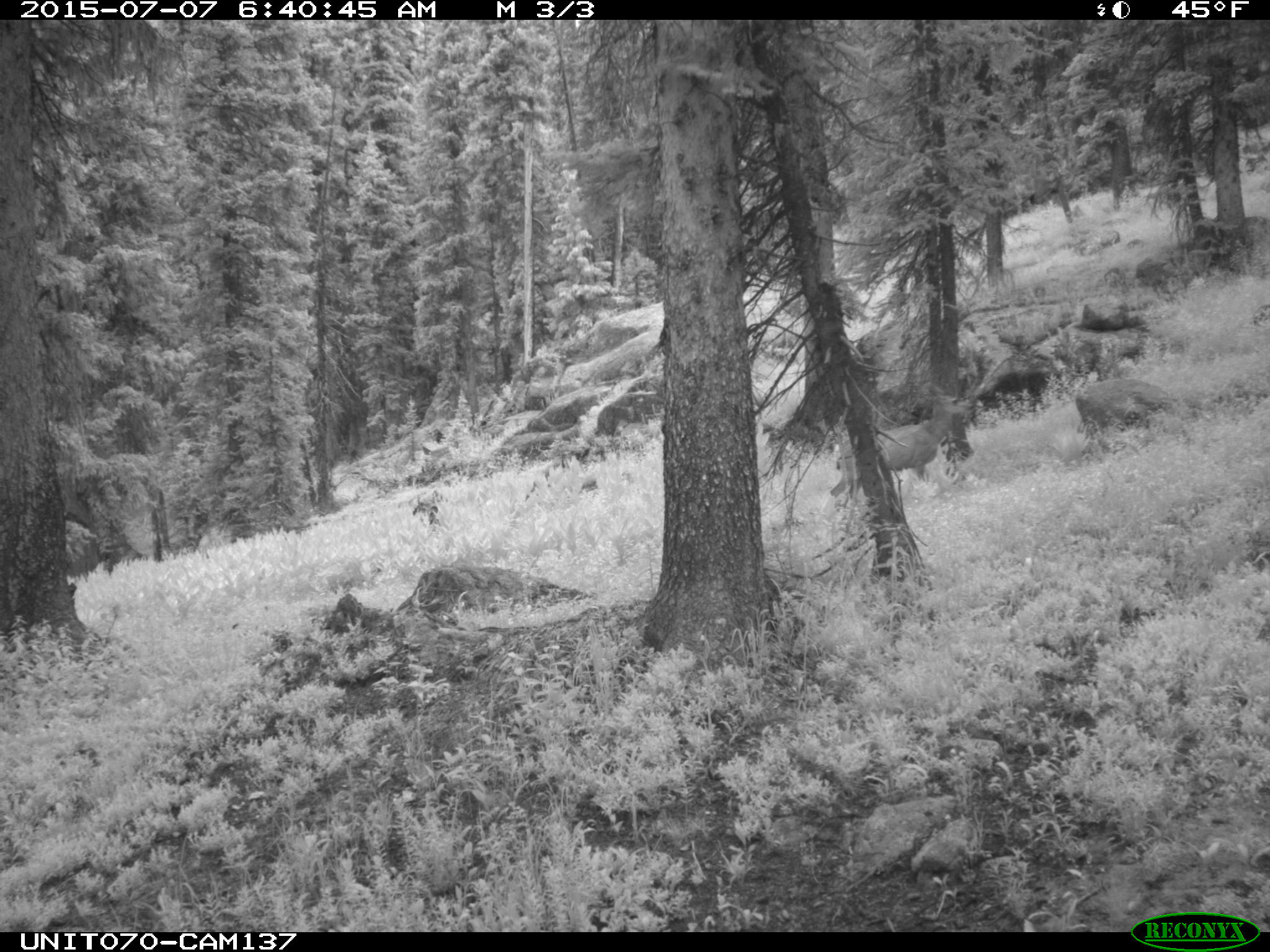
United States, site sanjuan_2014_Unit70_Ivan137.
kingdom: Animalia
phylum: Chordata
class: Mammalia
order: Artiodactyla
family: Cervidae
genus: Odocoileus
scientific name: Odocoileus hemionus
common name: mule deer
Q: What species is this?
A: Odocoileus hemionus (mule deer).